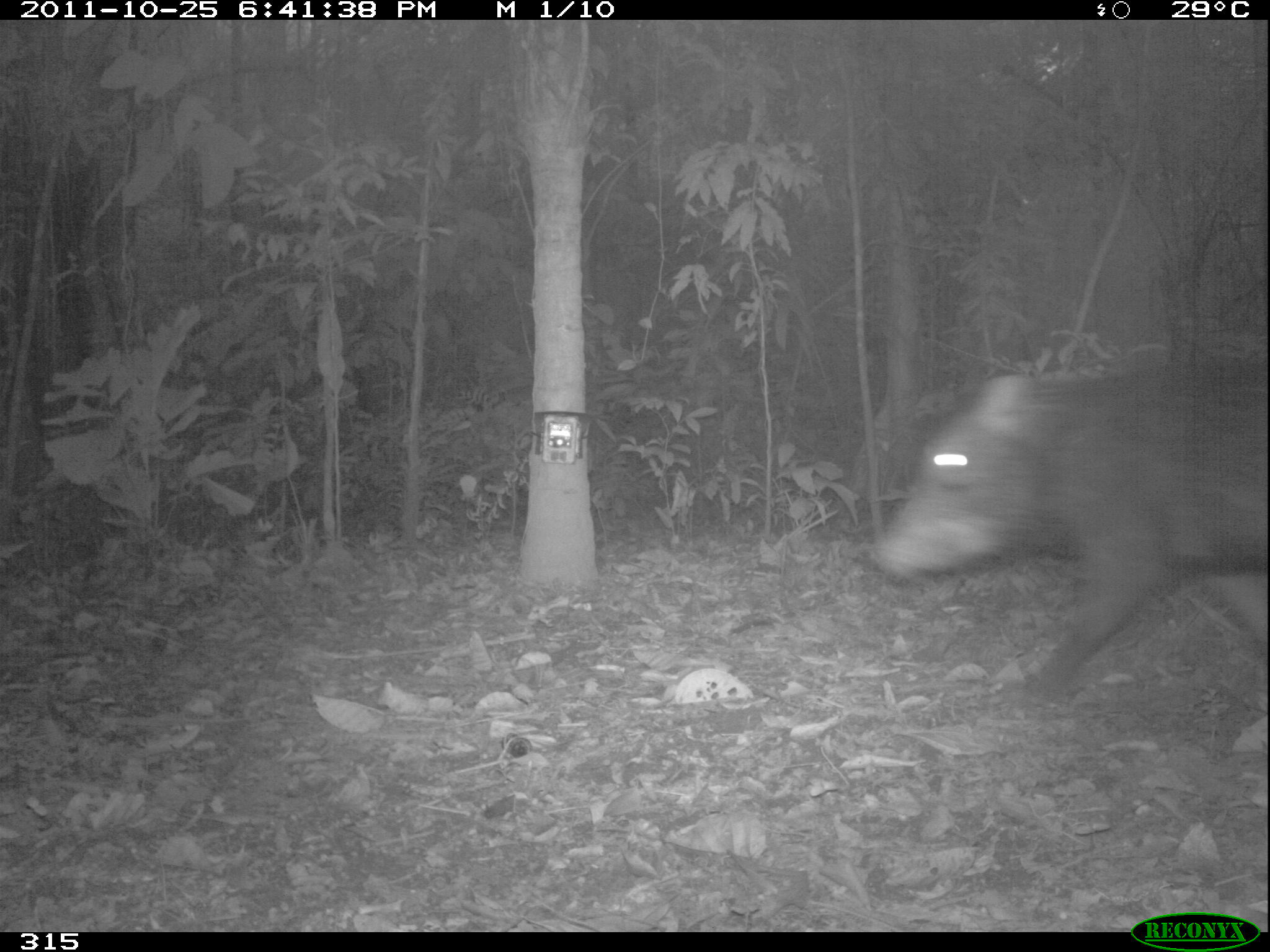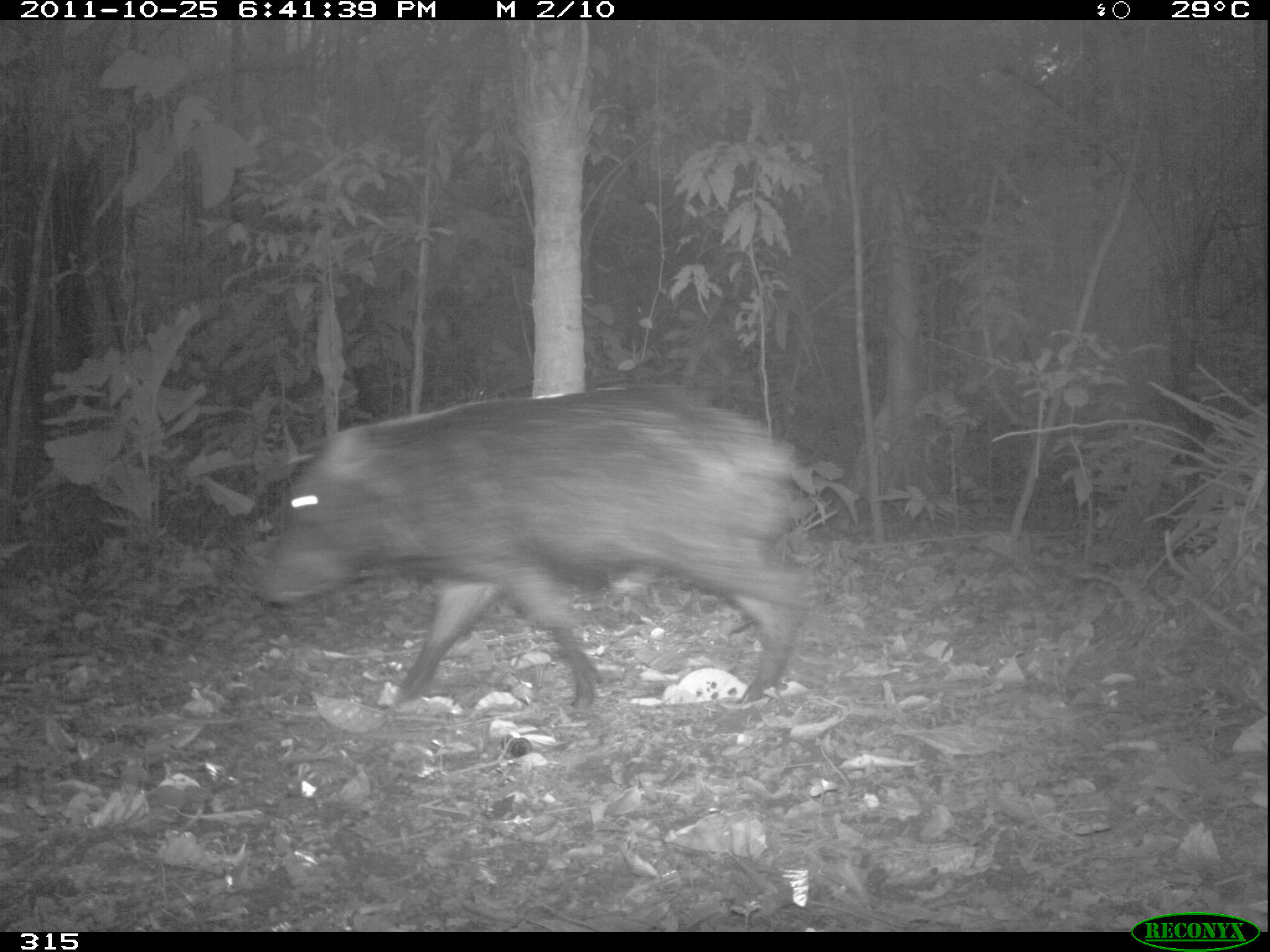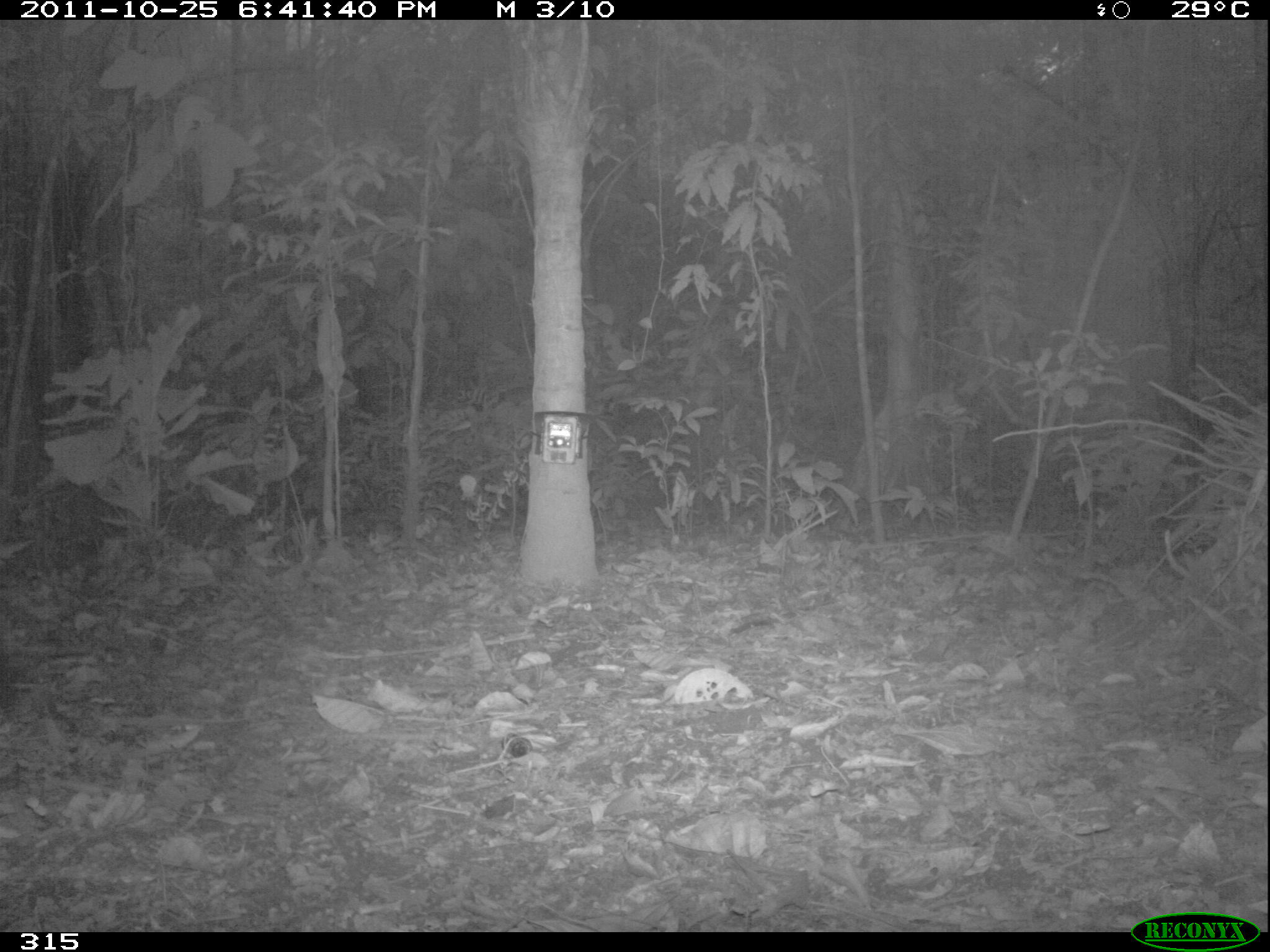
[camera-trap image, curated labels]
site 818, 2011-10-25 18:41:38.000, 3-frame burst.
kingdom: Animalia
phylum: Chordata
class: Mammalia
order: Artiodactyla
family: Tayassuidae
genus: Tayassu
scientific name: Tayassu pecari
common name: white-lipped peccary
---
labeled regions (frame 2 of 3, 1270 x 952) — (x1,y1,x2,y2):
tayassu pecari: (247,387,823,712)